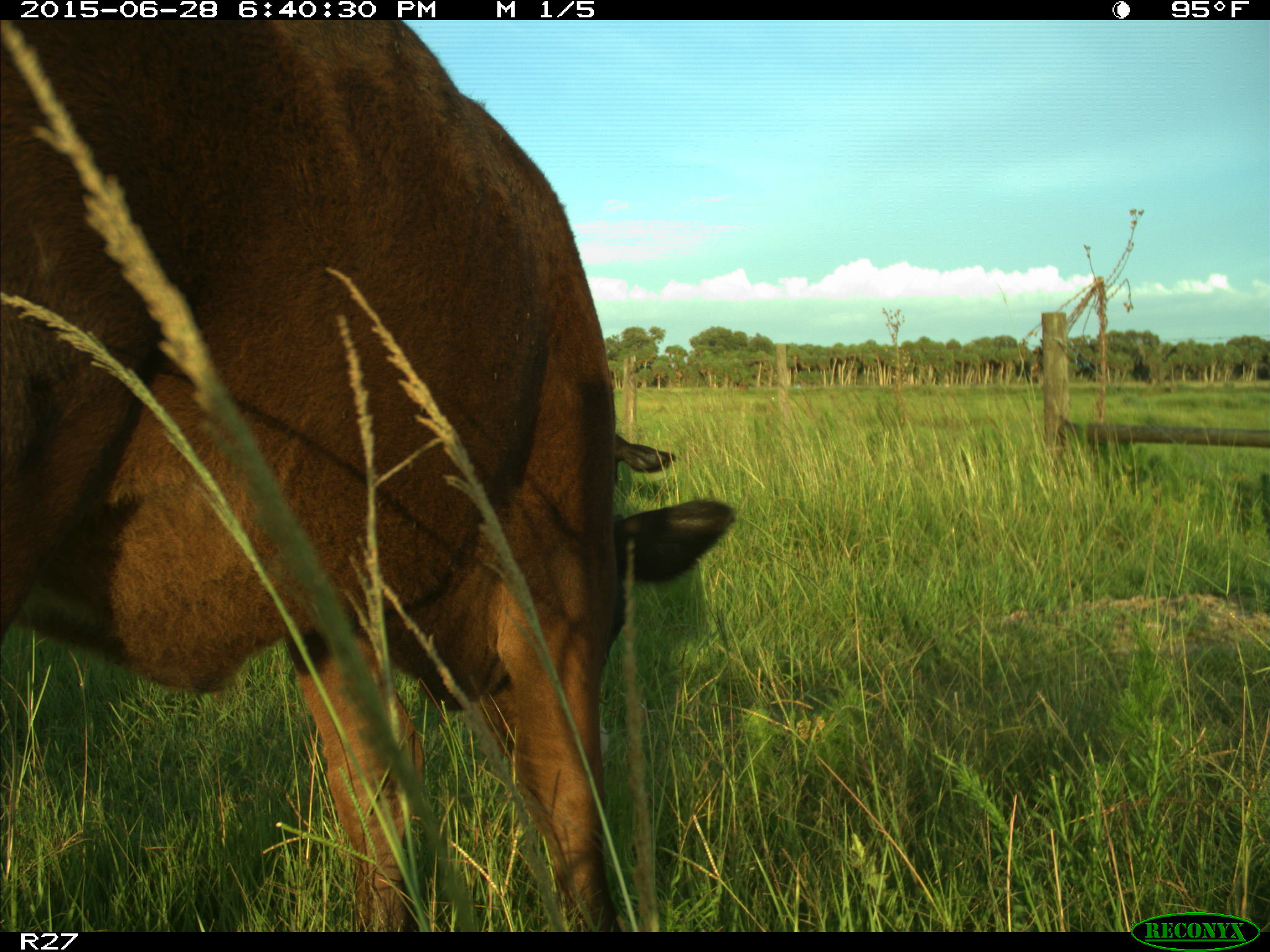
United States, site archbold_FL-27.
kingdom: Animalia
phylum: Chordata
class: Mammalia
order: Artiodactyla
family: Bovidae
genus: Bos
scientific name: Bos taurus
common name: domestic cow